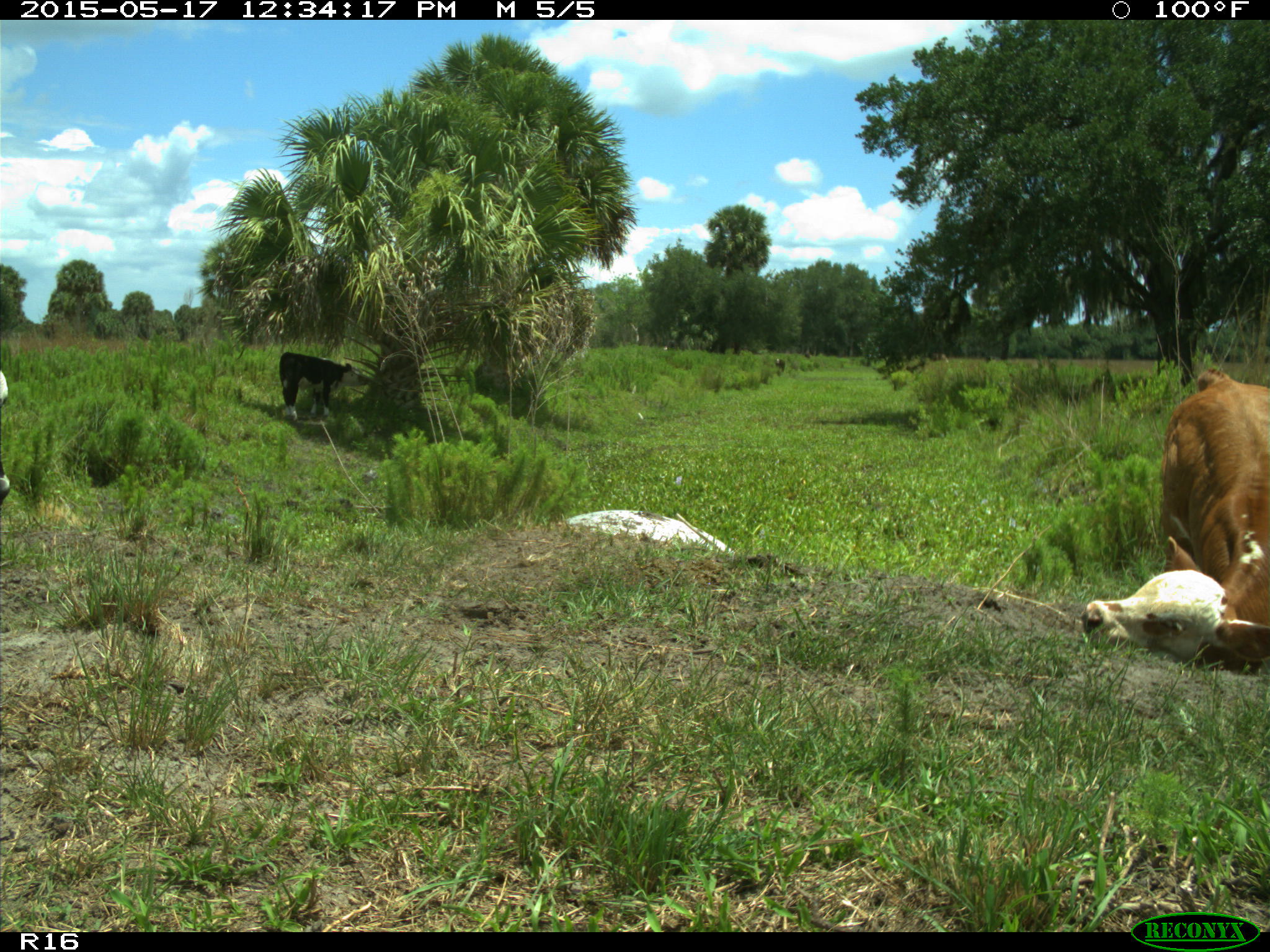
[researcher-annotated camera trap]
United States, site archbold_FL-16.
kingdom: Animalia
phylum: Chordata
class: Mammalia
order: Artiodactyla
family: Bovidae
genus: Bos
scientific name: Bos taurus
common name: domestic cow